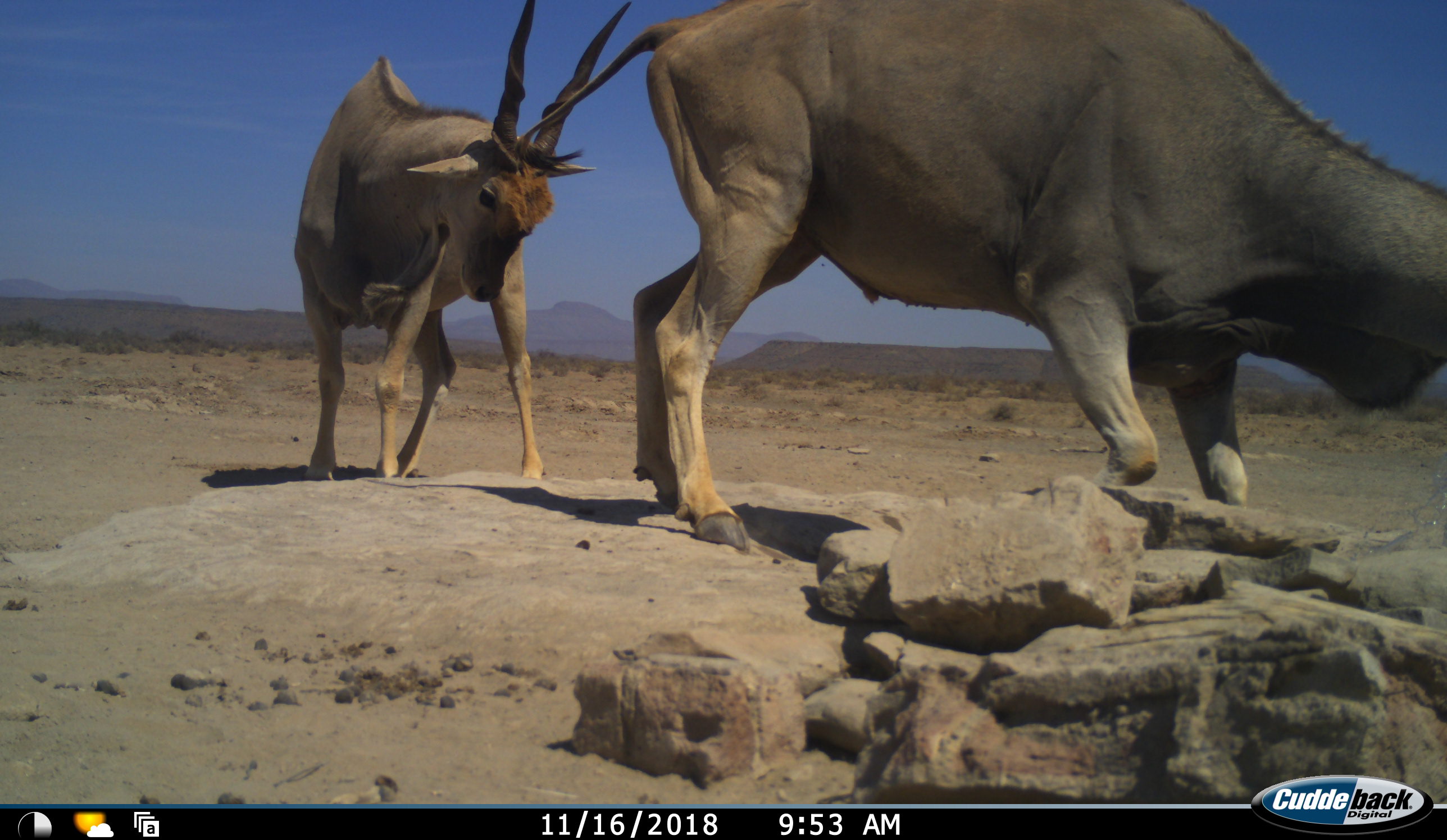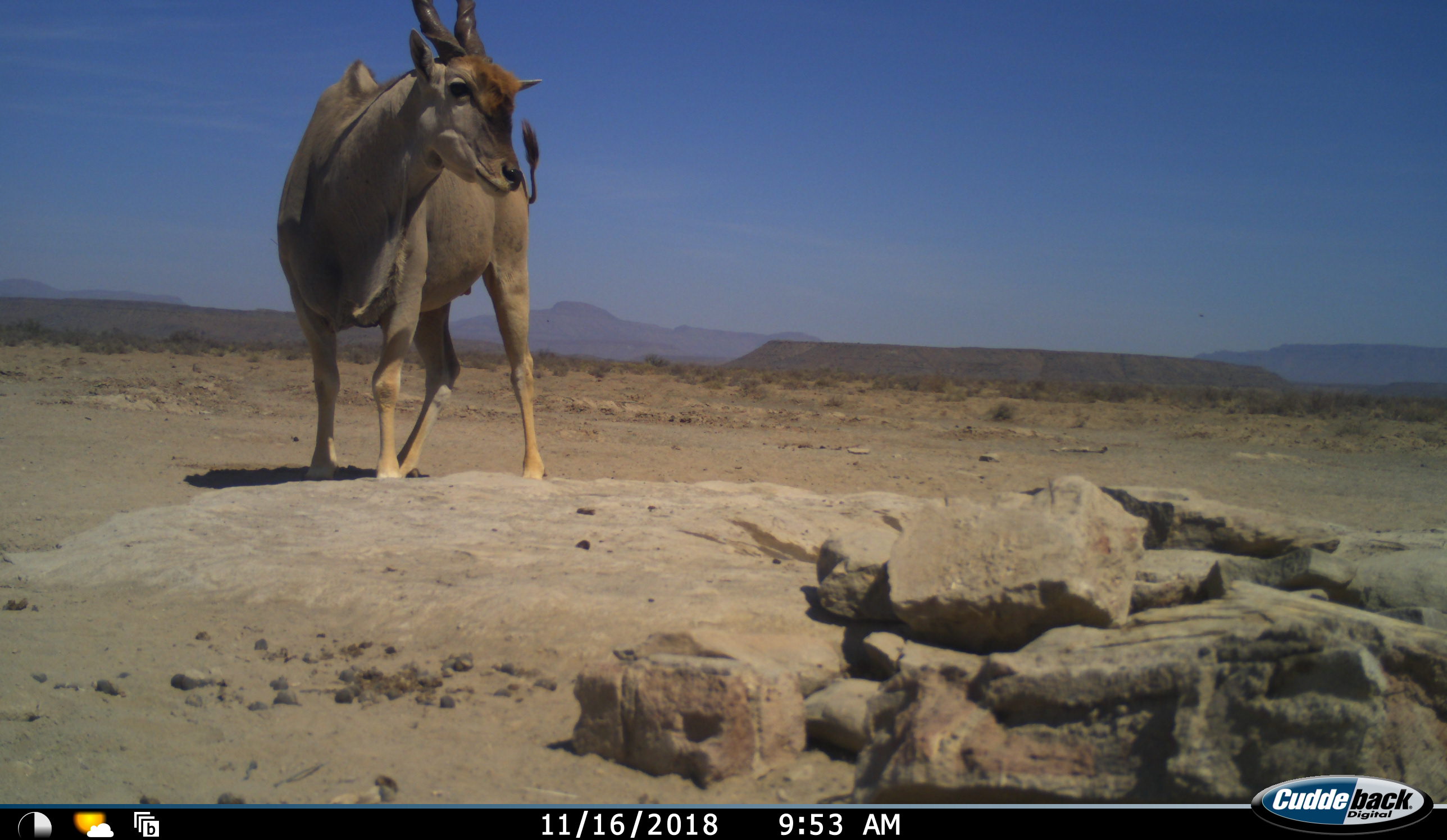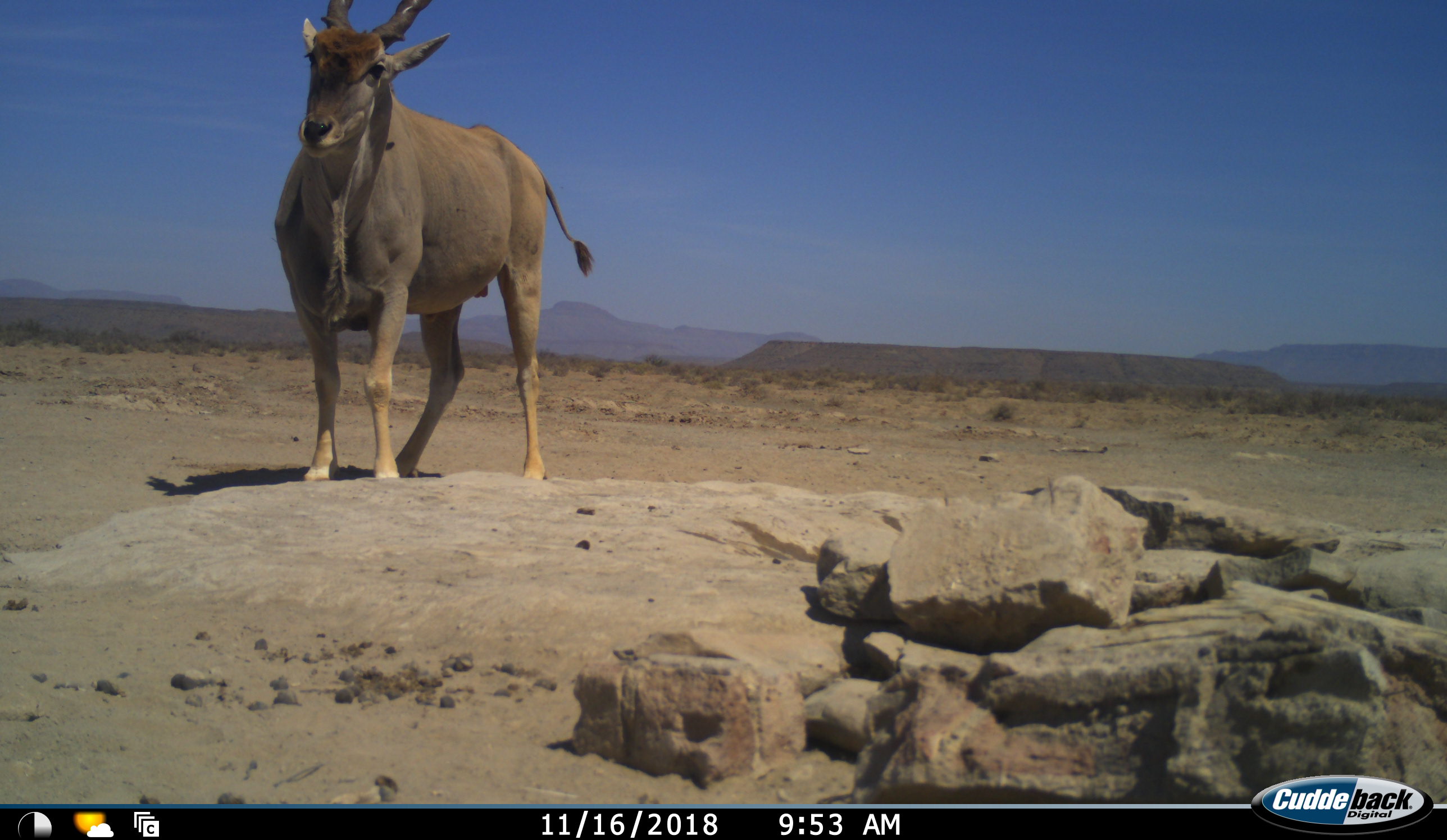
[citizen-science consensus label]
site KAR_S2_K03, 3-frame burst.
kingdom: Animalia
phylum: Chordata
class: Mammalia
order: Artiodactyla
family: Bovidae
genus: Tragelaphus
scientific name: Tragelaphus oryx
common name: eland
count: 2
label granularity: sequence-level